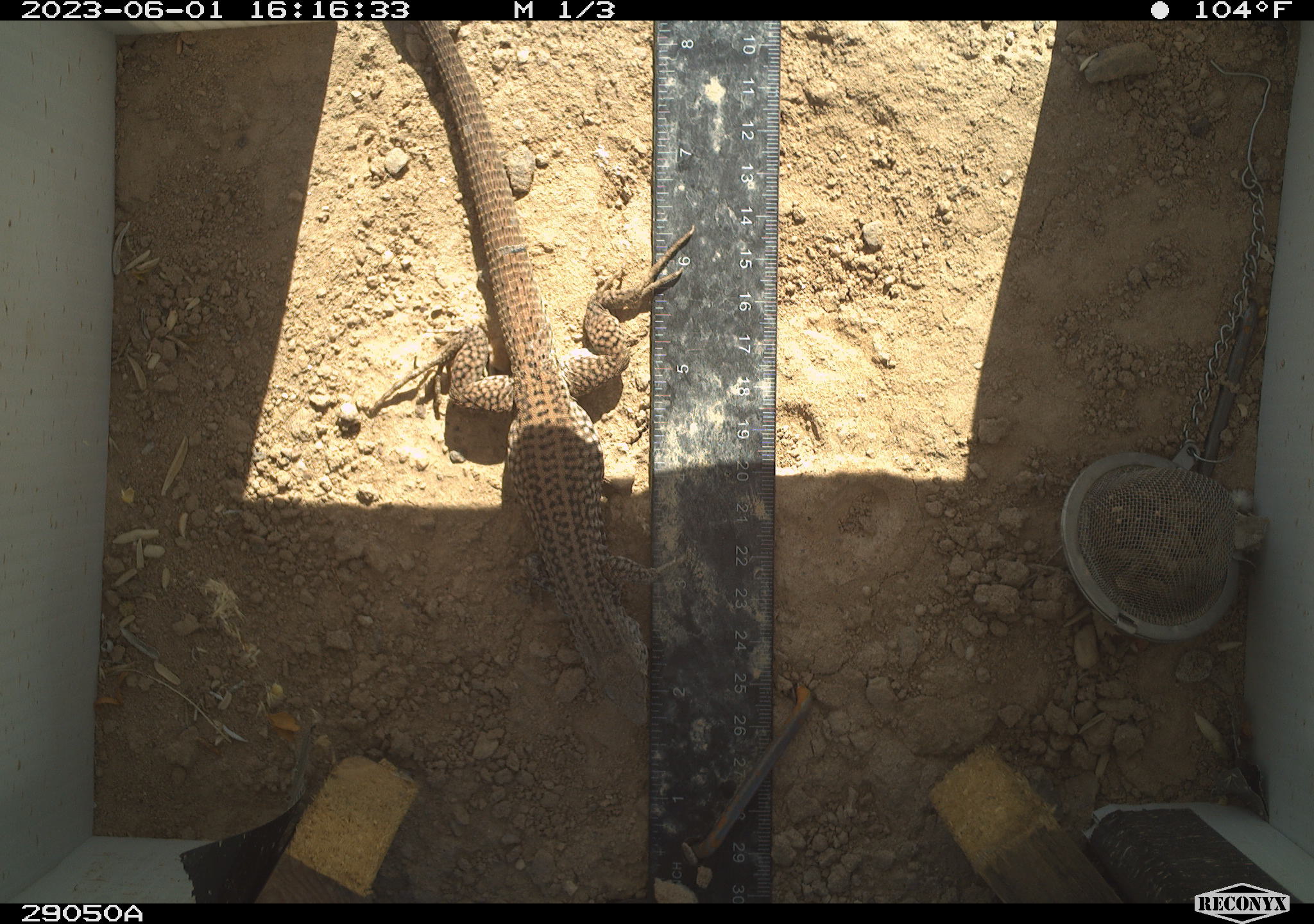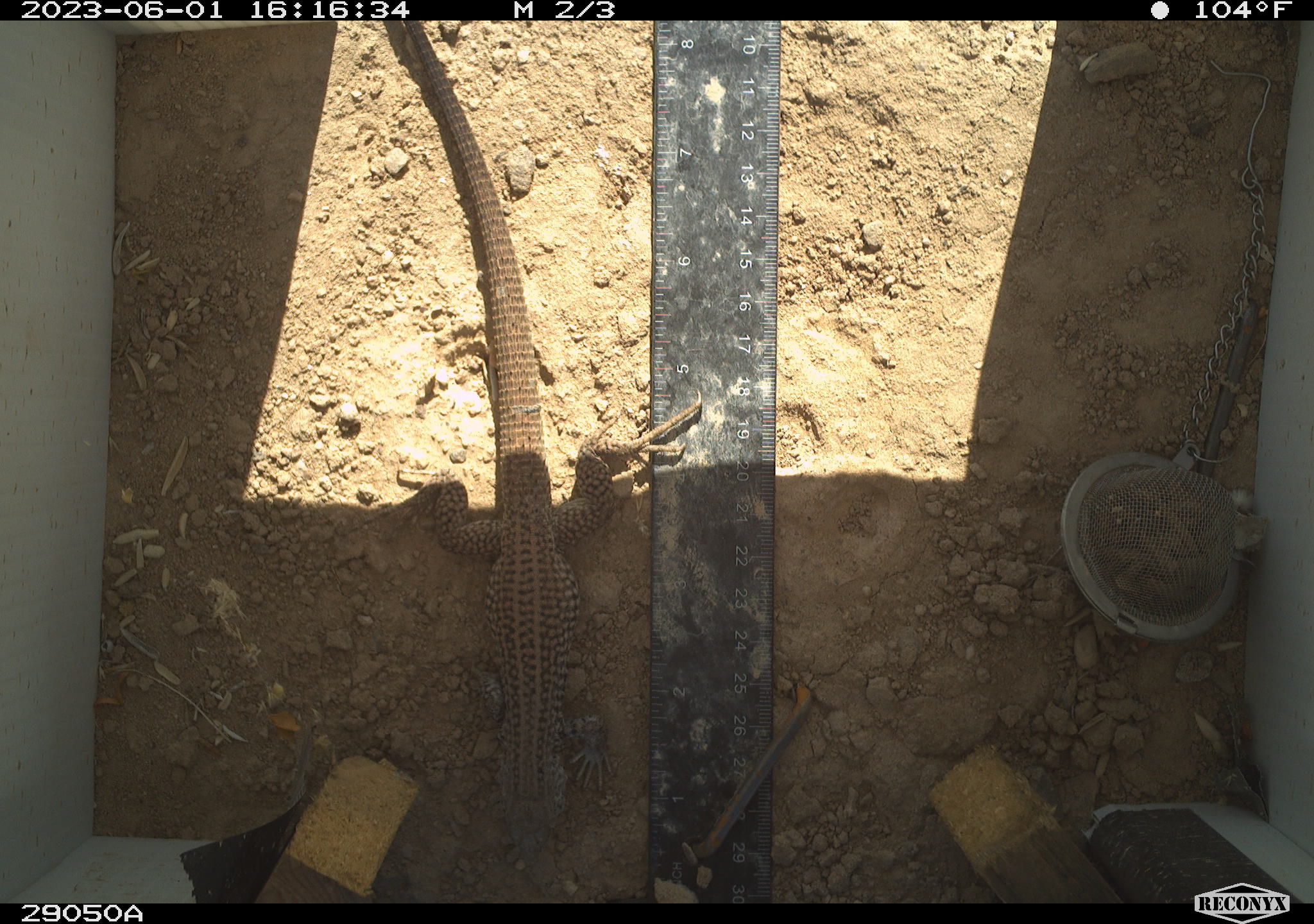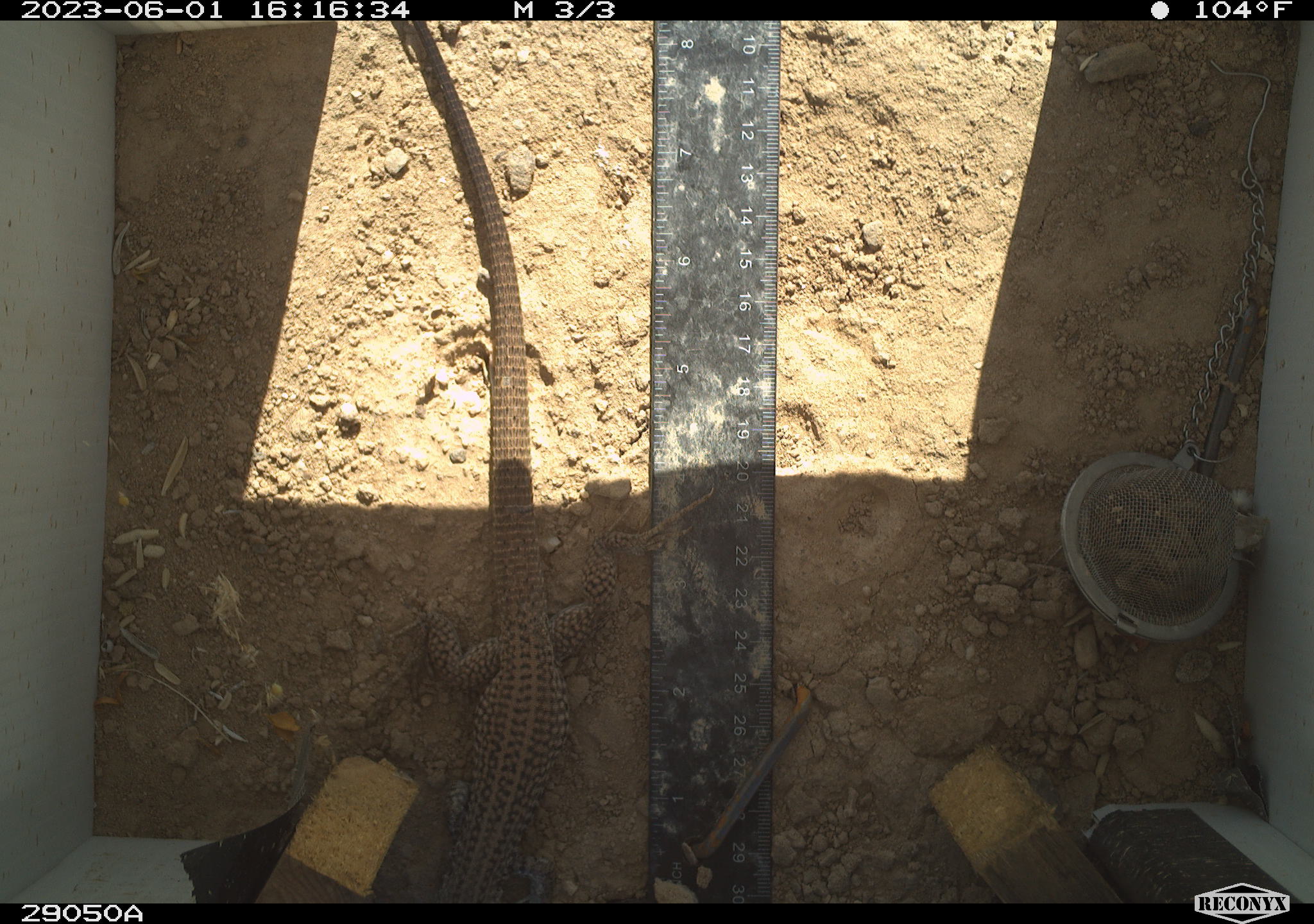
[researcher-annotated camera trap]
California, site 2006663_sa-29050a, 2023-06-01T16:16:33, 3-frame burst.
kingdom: Animalia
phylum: Chordata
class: Reptilia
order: Squamata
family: Teiidae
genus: Aspidoscelis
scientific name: Aspidoscelis tigris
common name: western whiptail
Western whiptail (Aspidoscelis tigris).